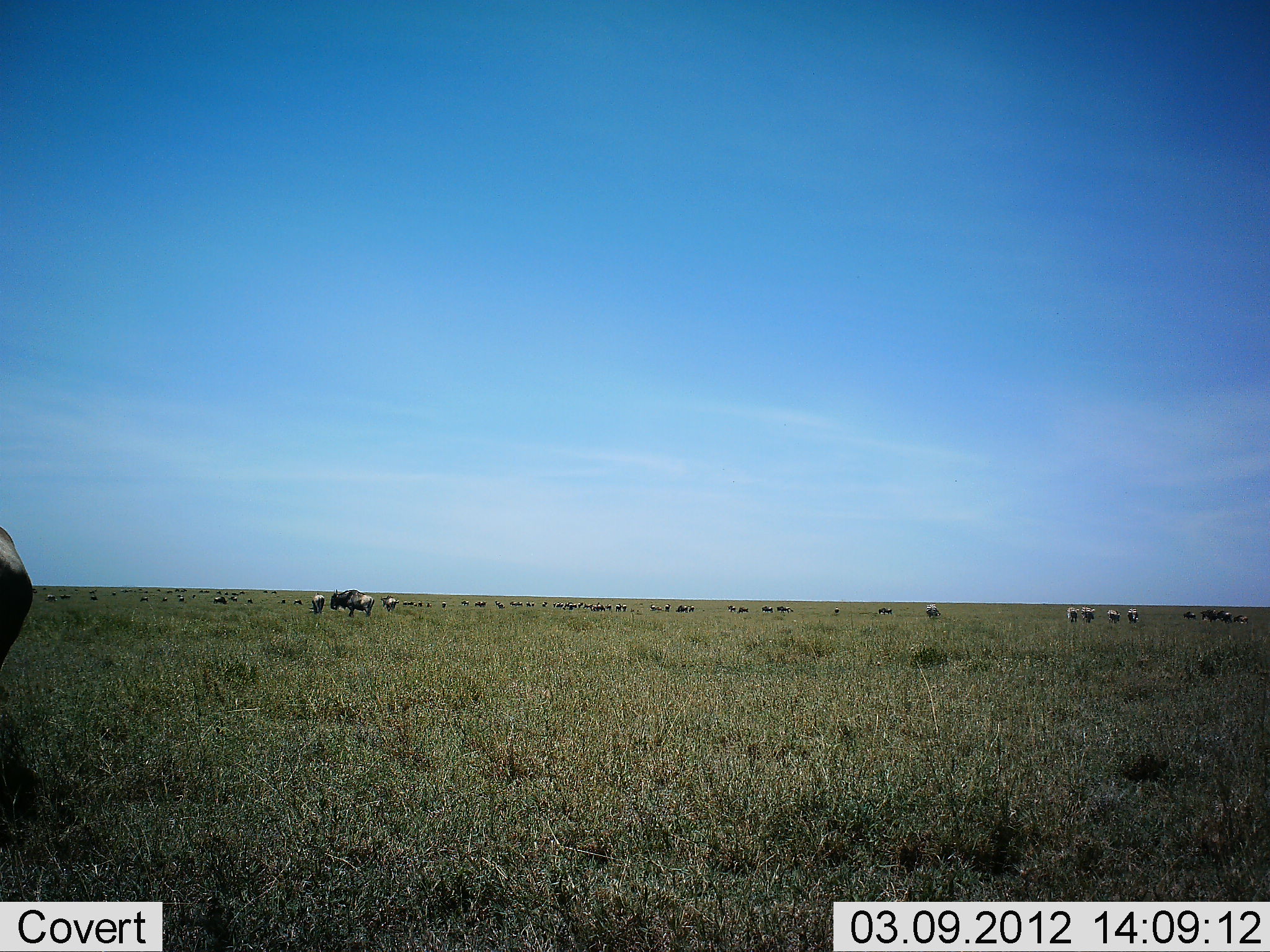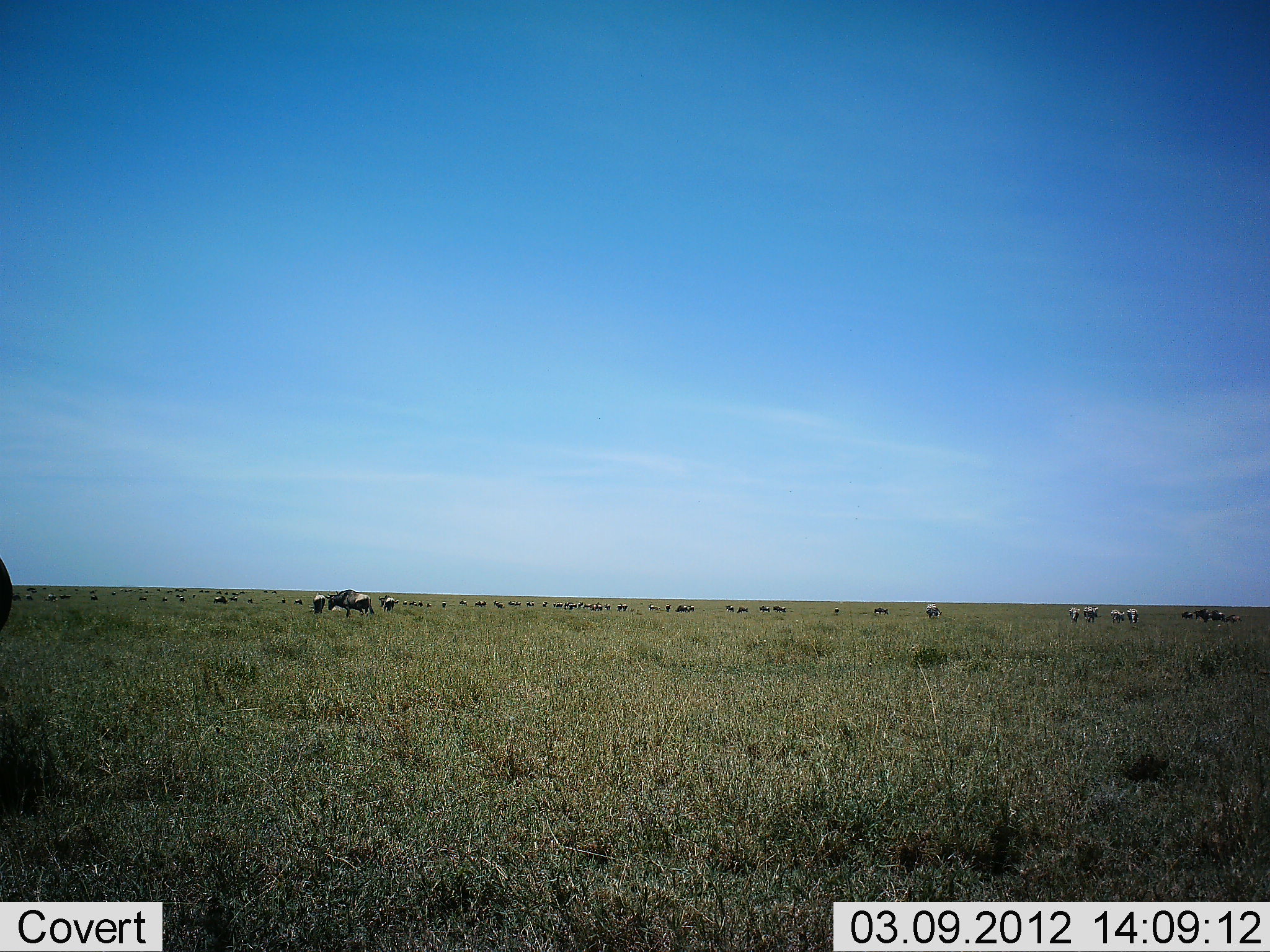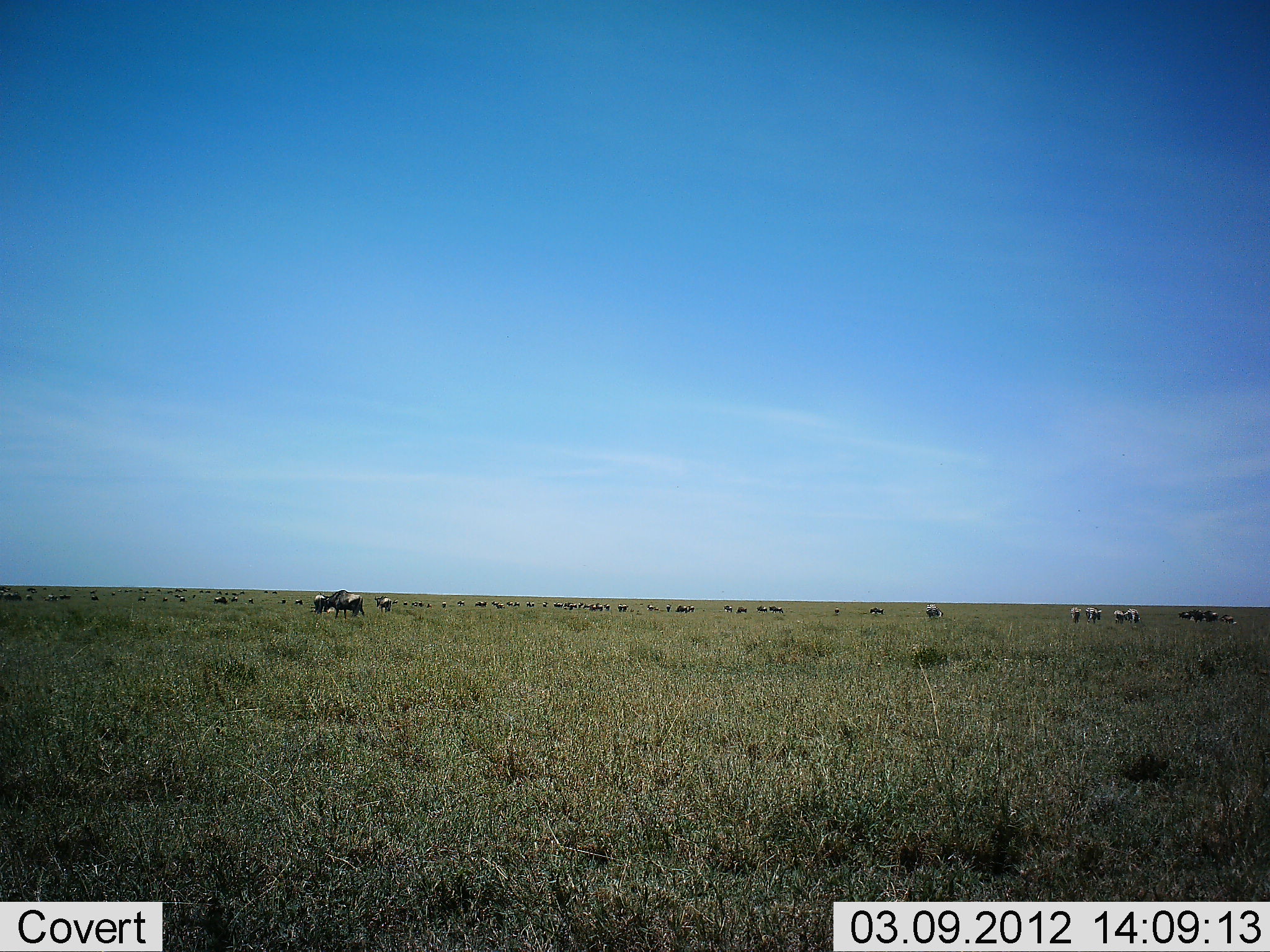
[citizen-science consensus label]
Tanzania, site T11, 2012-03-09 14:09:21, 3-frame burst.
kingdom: Animalia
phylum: Chordata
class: Mammalia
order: Artiodactyla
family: Bovidae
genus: Connochaetes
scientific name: Connochaetes taurinus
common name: blue wildebeest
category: wildebeest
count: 51+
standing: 56%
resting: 0%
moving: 50%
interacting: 0%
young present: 0%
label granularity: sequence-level